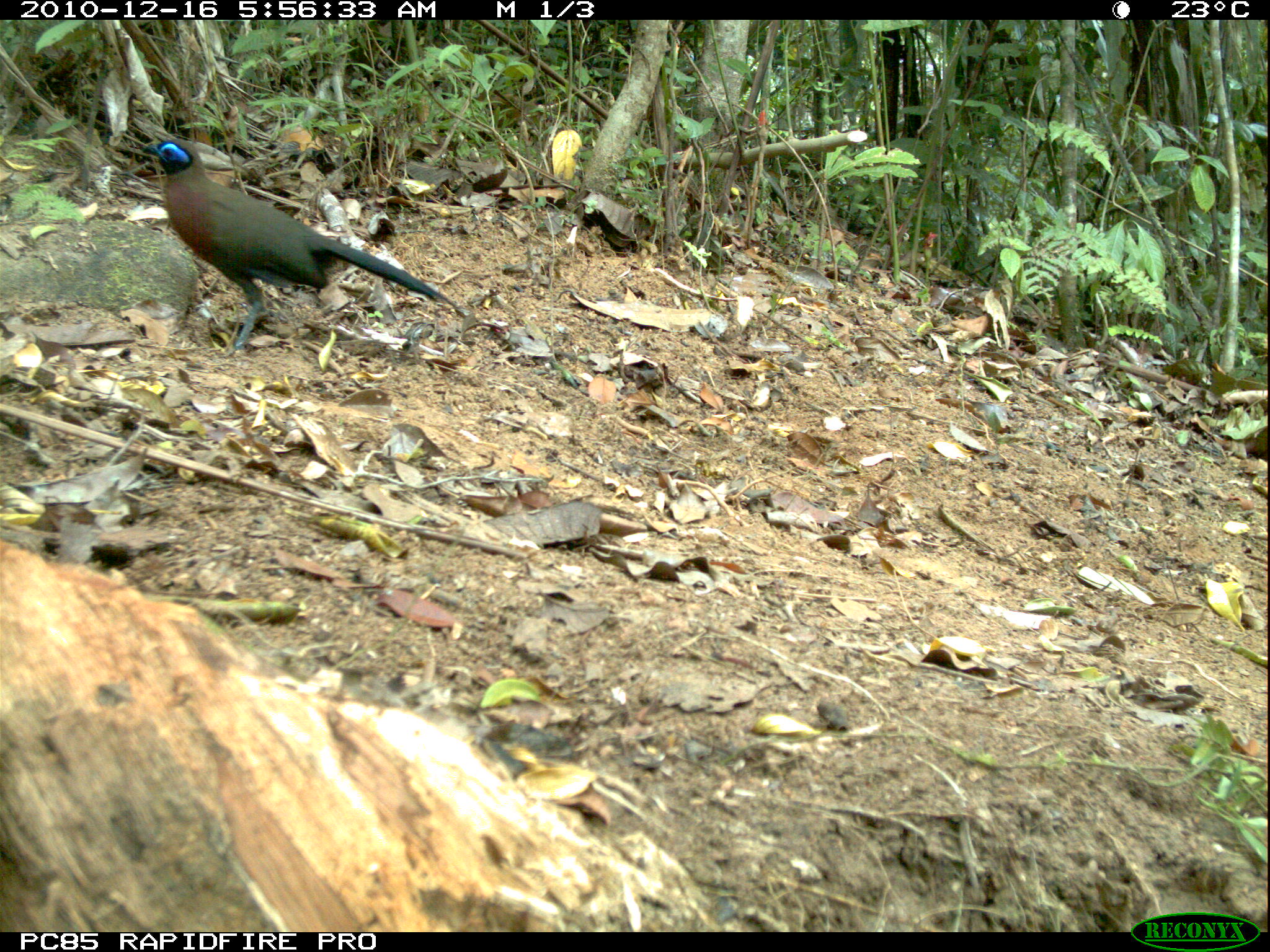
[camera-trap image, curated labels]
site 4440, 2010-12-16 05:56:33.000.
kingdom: Animalia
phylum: Chordata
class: Aves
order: Passeriformes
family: Cisticolidae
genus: Cisticola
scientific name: Cisticola cherina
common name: madagascar cisticola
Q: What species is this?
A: Cisticola cherina (madagascar cisticola).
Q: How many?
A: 1.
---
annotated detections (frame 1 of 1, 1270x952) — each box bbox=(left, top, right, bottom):
cisticola cherina: bbox=(141, 138, 467, 357)